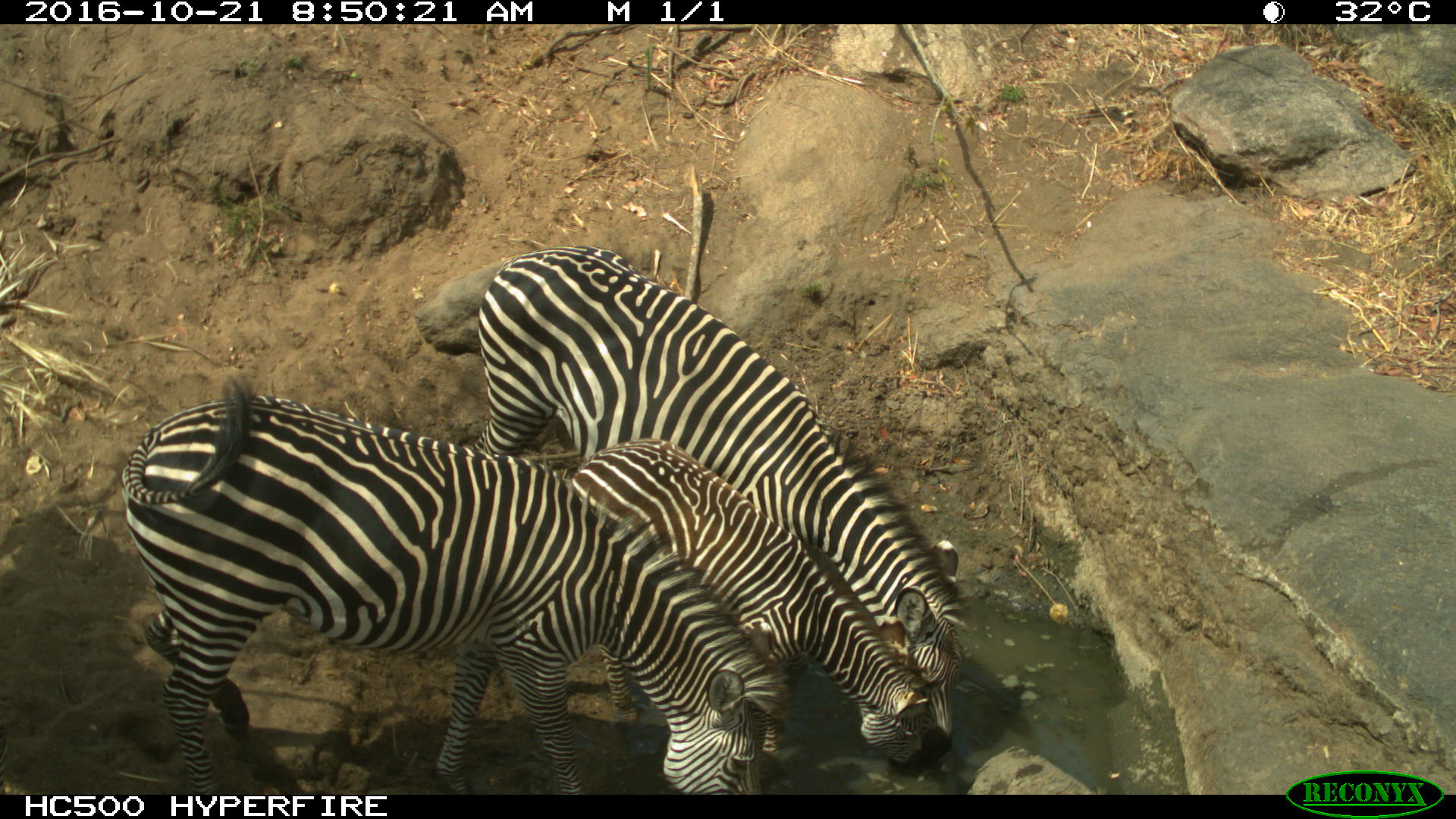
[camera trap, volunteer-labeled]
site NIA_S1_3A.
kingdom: Animalia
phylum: Chordata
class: Mammalia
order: Perissodactyla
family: Equidae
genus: Equus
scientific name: Equus quagga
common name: plains zebra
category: zebraplains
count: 3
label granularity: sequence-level